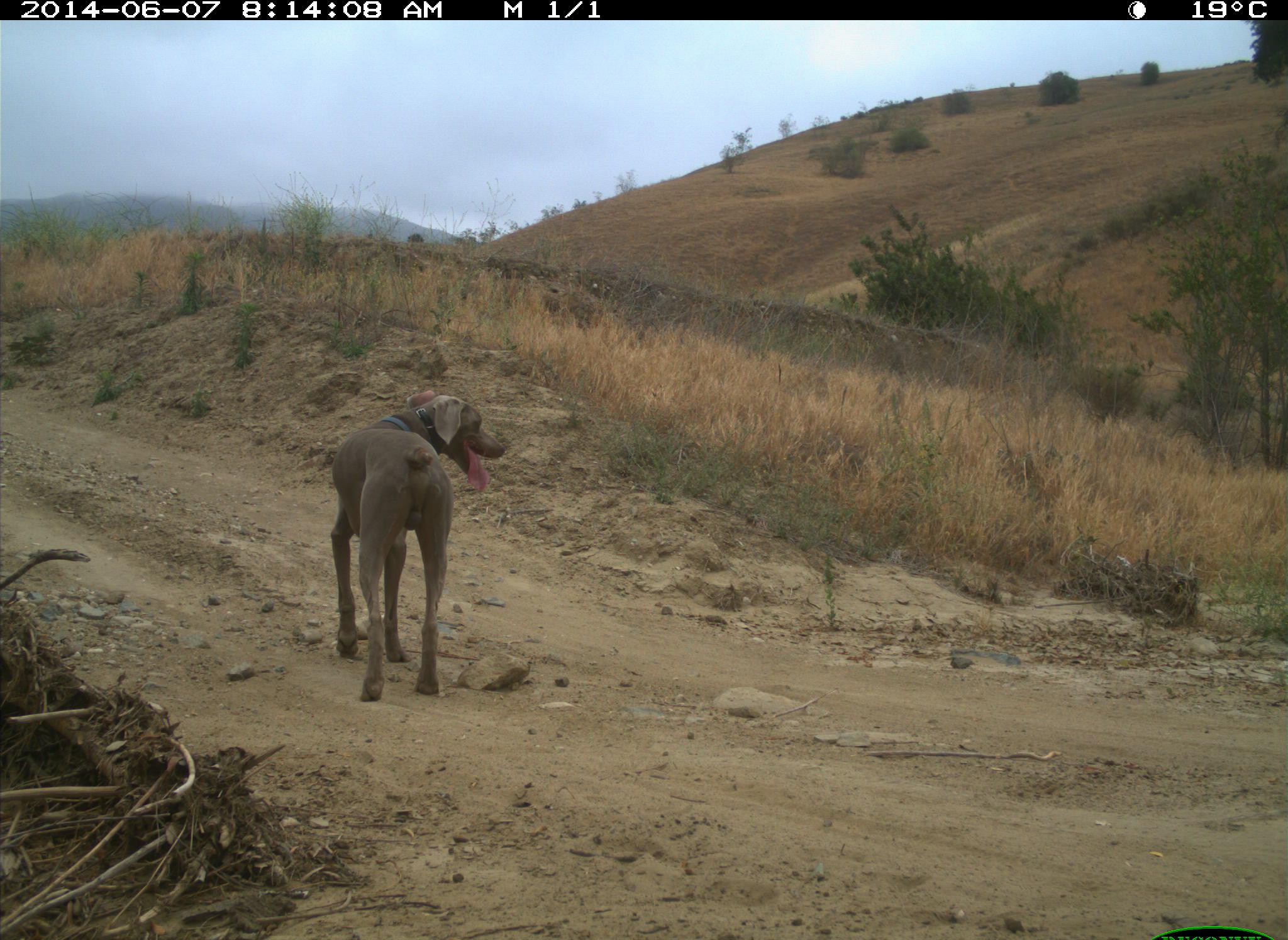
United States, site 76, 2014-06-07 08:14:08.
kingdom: Animalia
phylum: Chordata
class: Mammalia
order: Carnivora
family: Canidae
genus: Canis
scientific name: Canis familiaris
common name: domestic dog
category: dog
Dog (domestic dog) (Canis familiaris).